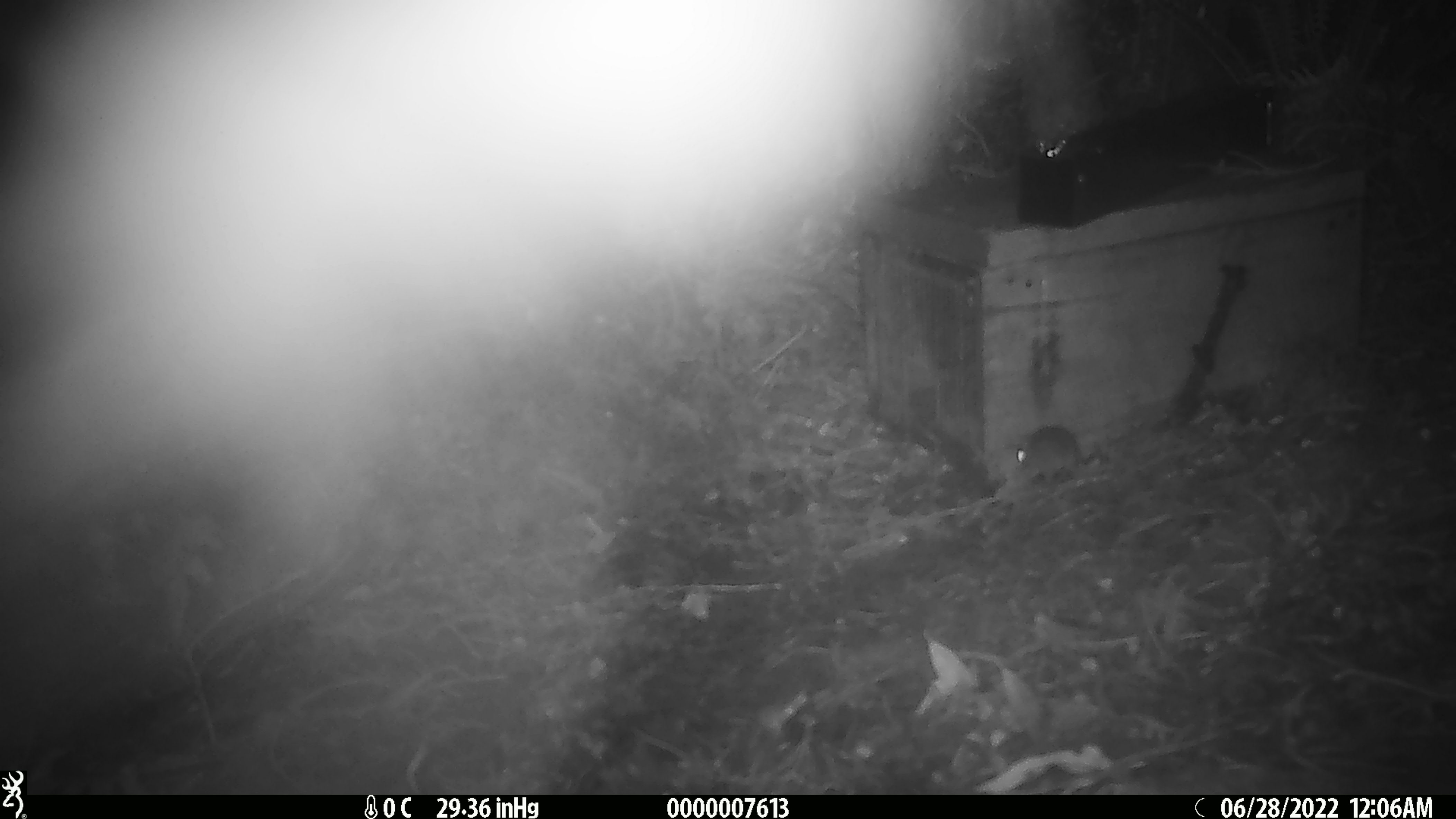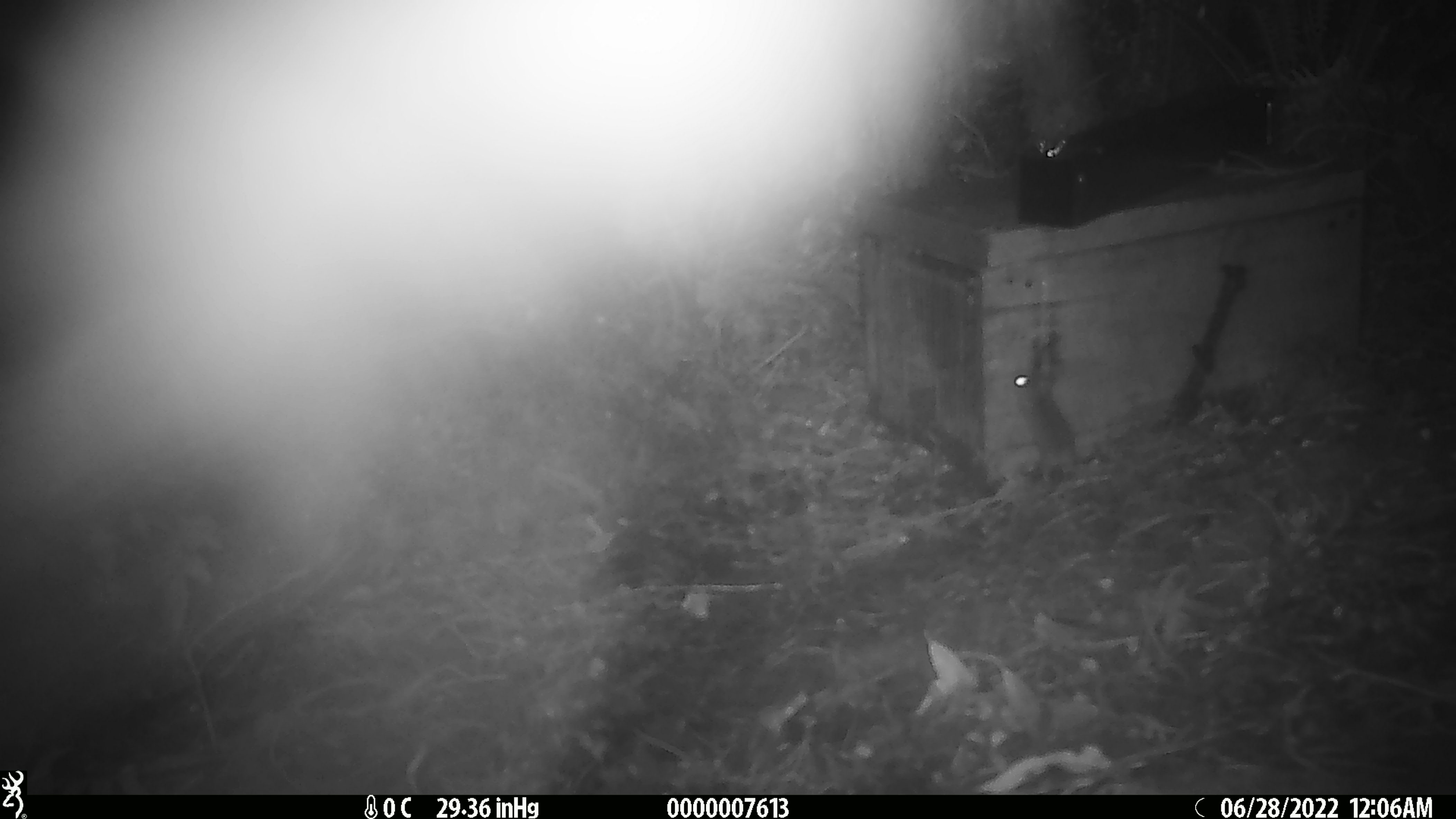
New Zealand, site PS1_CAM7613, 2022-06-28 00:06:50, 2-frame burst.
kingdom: Animalia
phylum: Chordata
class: Mammalia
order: Rodentia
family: Muridae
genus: Mus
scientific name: Mus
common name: mouse